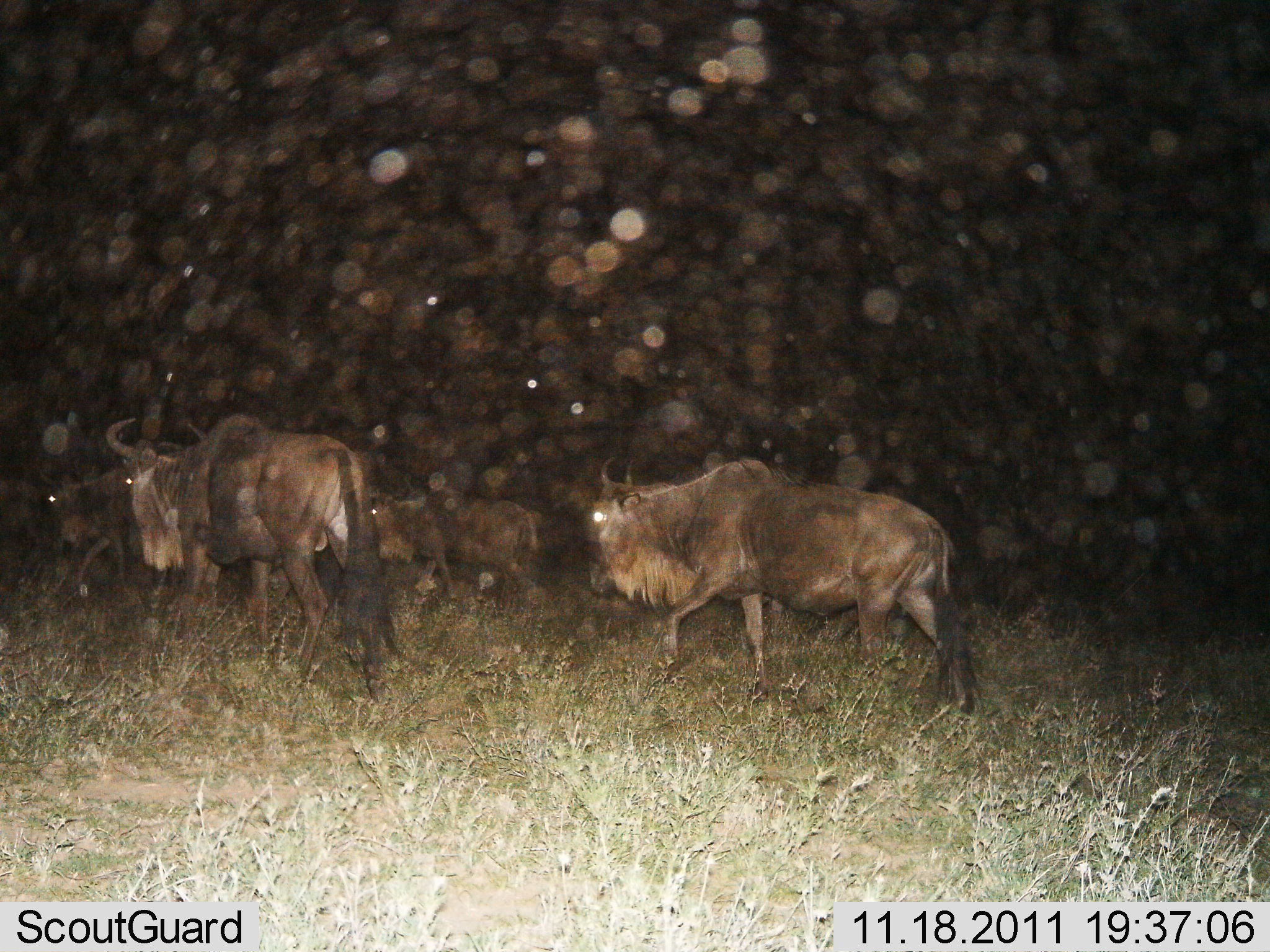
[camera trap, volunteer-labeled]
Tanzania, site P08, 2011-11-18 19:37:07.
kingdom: Animalia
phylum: Chordata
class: Mammalia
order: Artiodactyla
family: Bovidae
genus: Connochaetes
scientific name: Connochaetes taurinus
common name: blue wildebeest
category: wildebeest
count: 4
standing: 9%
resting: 0%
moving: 100%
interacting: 0%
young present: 0%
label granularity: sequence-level